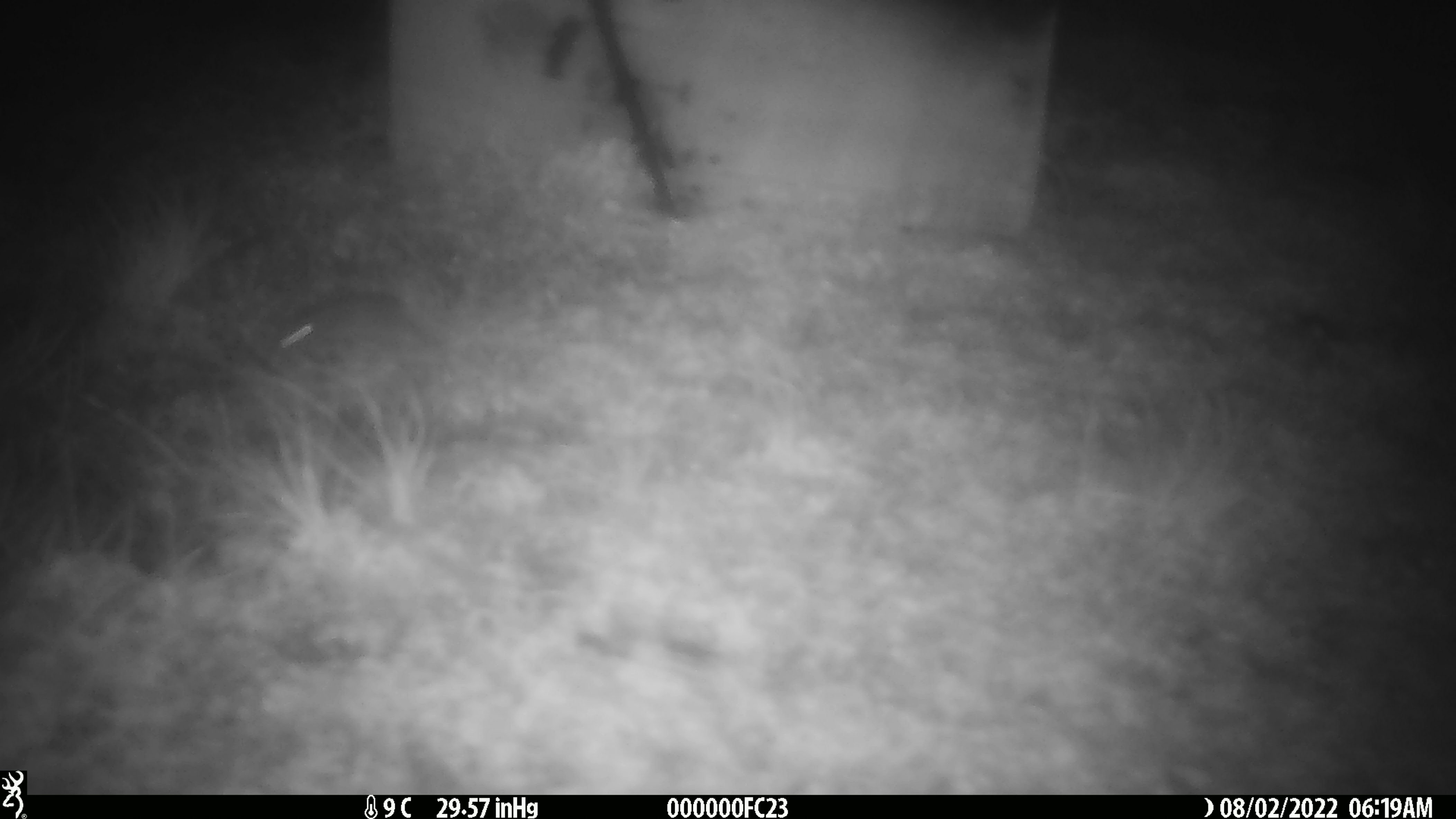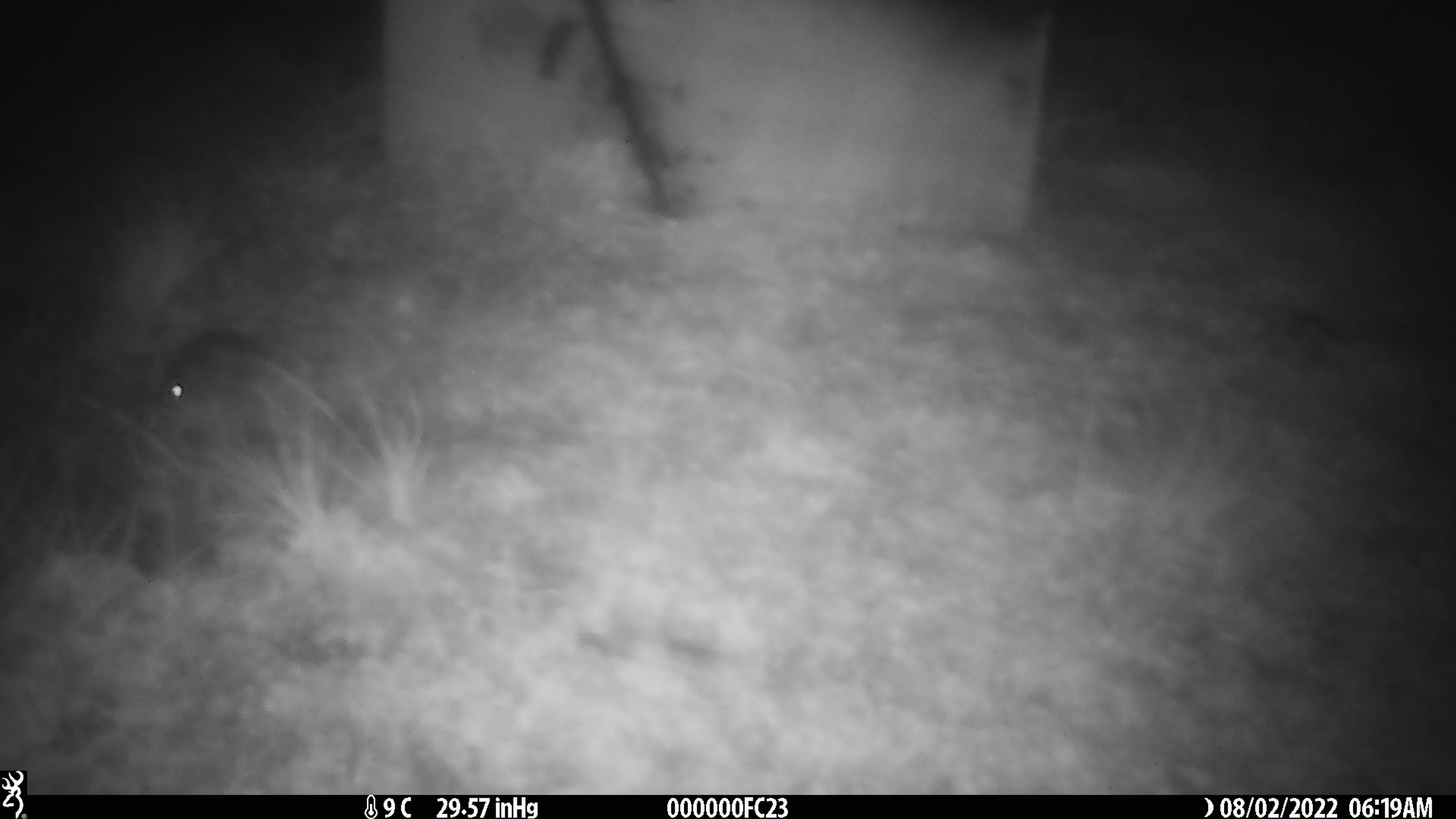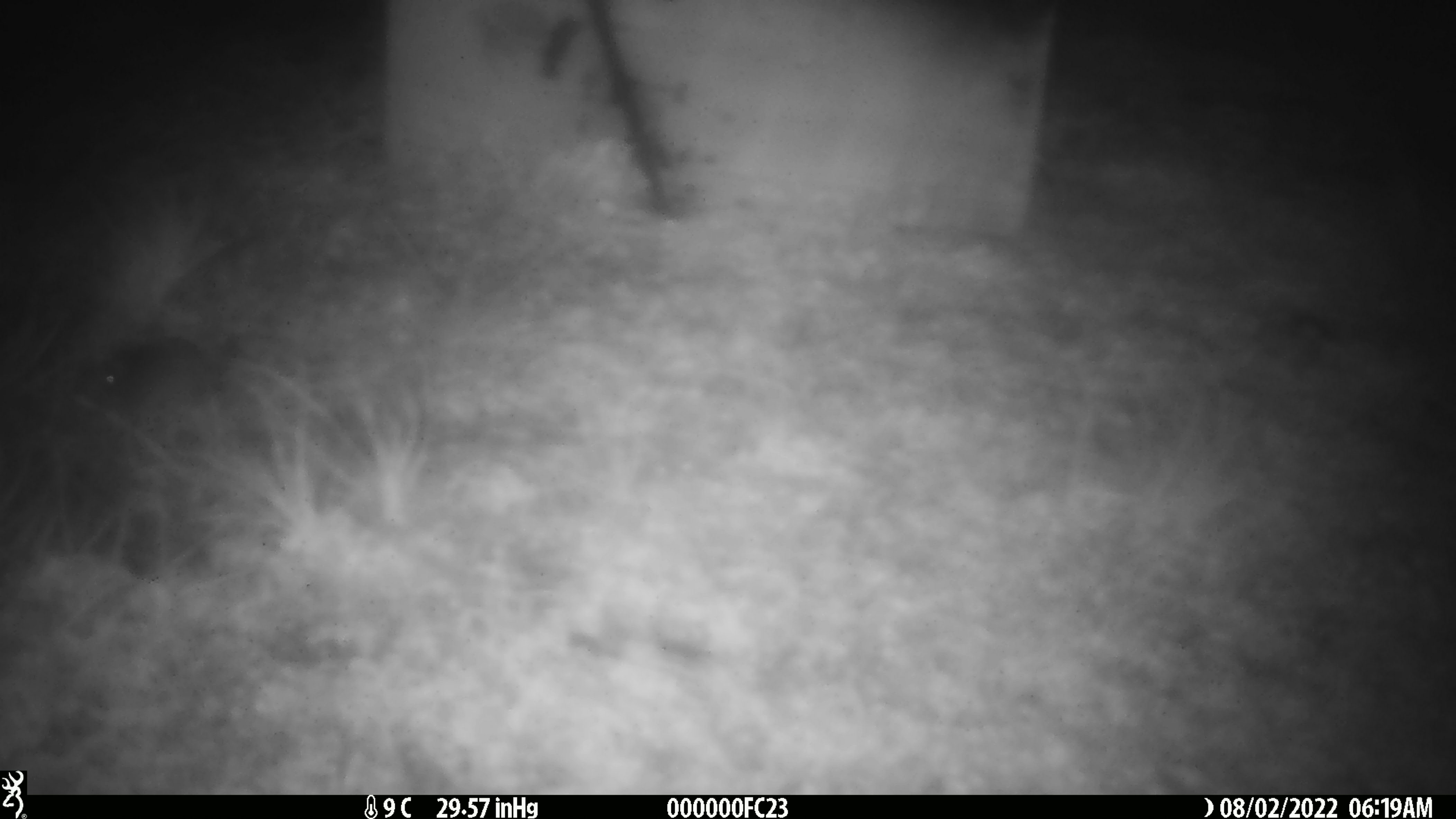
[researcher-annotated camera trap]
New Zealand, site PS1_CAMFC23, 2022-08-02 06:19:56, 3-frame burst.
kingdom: Animalia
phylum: Chordata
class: Mammalia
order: Rodentia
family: Muridae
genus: Mus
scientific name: Mus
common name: mouse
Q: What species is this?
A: Mouse (Mus).